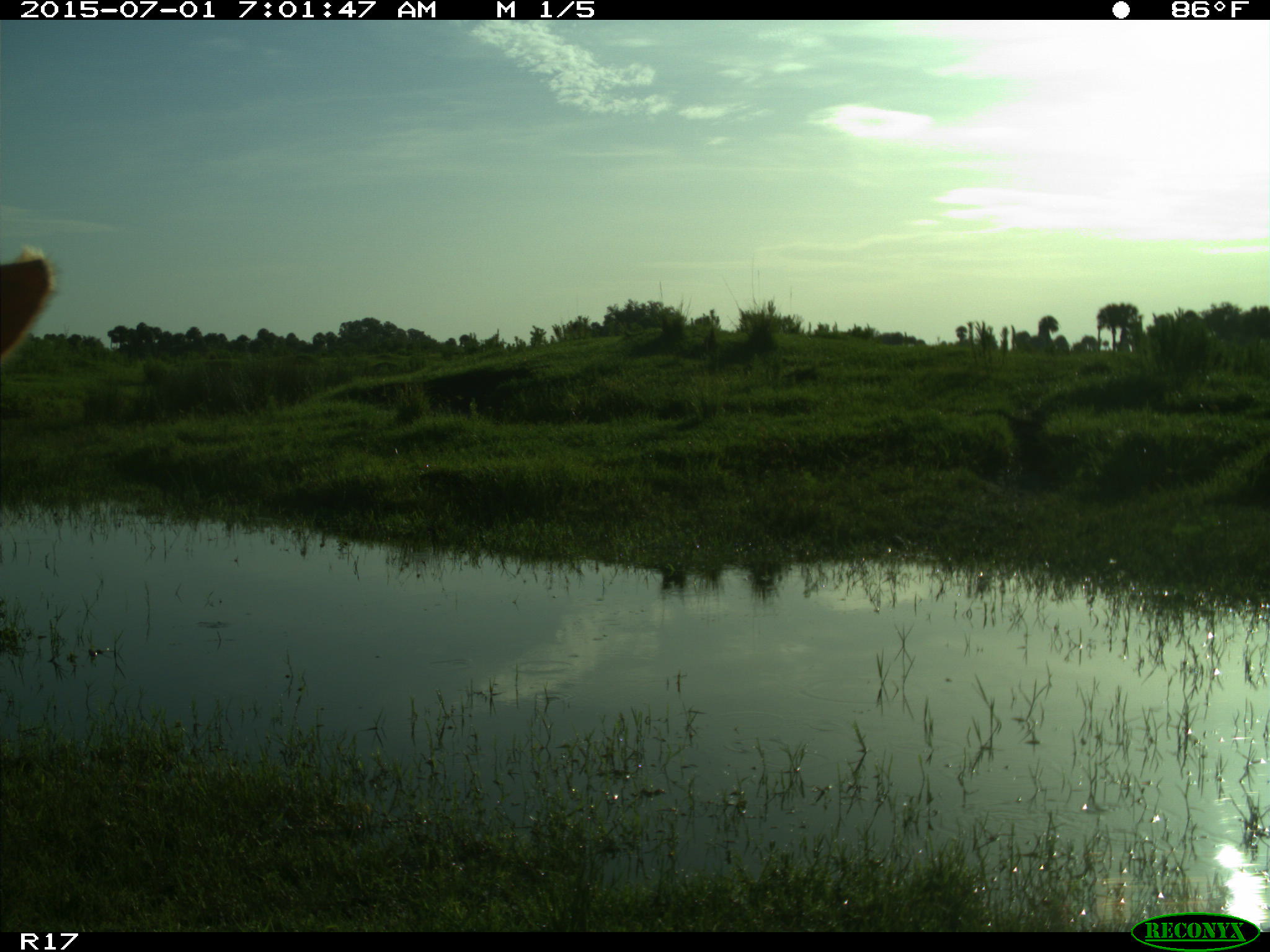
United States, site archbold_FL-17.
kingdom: Animalia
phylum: Chordata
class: Mammalia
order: Artiodactyla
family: Bovidae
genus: Bos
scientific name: Bos taurus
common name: domestic cow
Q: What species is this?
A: Bos taurus (domestic cow).